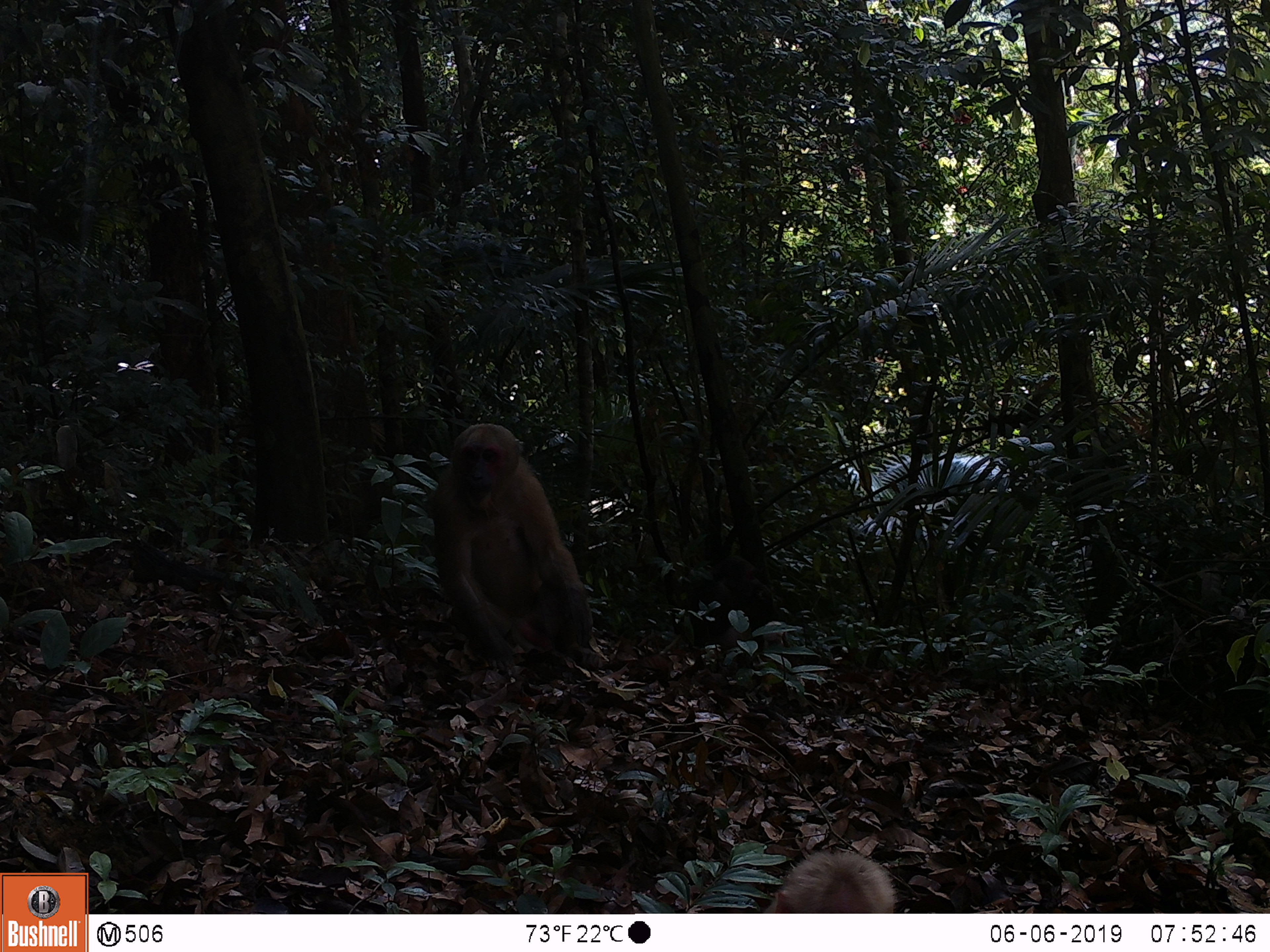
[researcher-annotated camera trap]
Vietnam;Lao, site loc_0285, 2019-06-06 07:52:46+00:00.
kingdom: Animalia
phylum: Chordata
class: Mammalia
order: Primates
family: Cercopithecidae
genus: Macaca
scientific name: Macaca arctoides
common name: stump-tailed macaque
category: stump tailed macaque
Stump tailed macaque (stump-tailed macaque) (Macaca arctoides). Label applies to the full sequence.